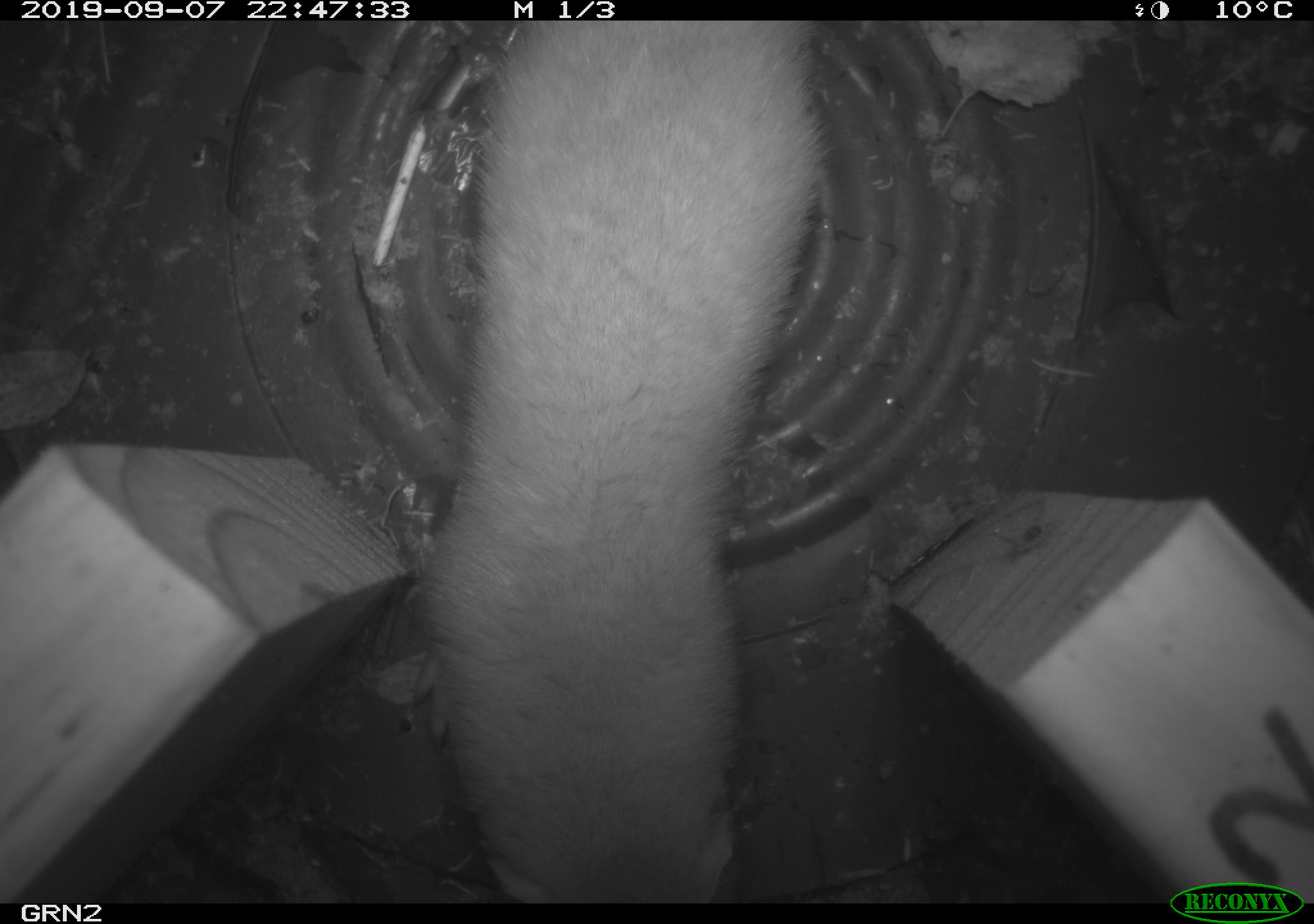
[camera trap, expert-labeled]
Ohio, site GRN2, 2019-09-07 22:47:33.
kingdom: Animalia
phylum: Chordata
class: Mammalia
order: Carnivora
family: Mustelidae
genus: Neogale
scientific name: Neogale frenata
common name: long-tailed weasel